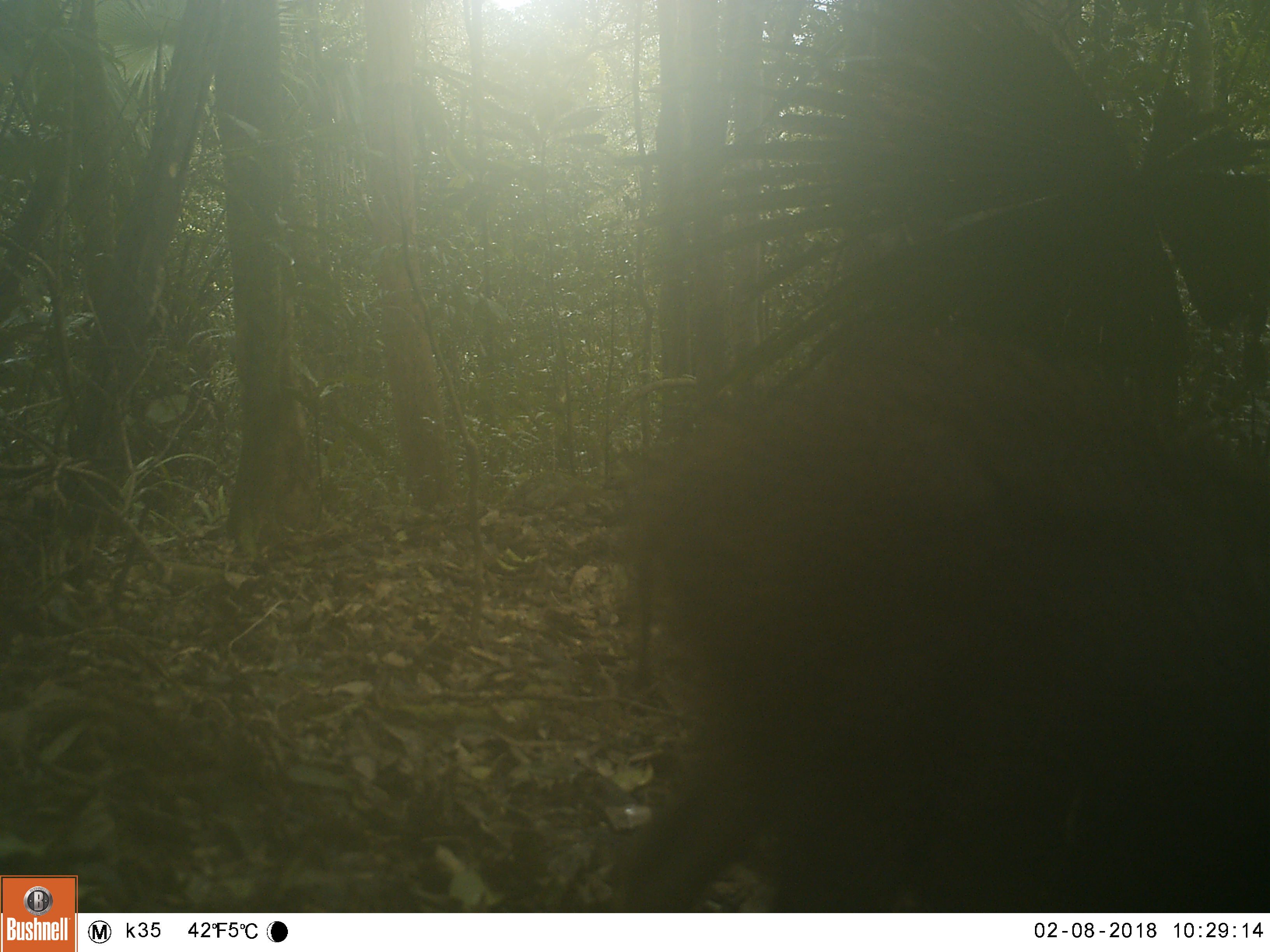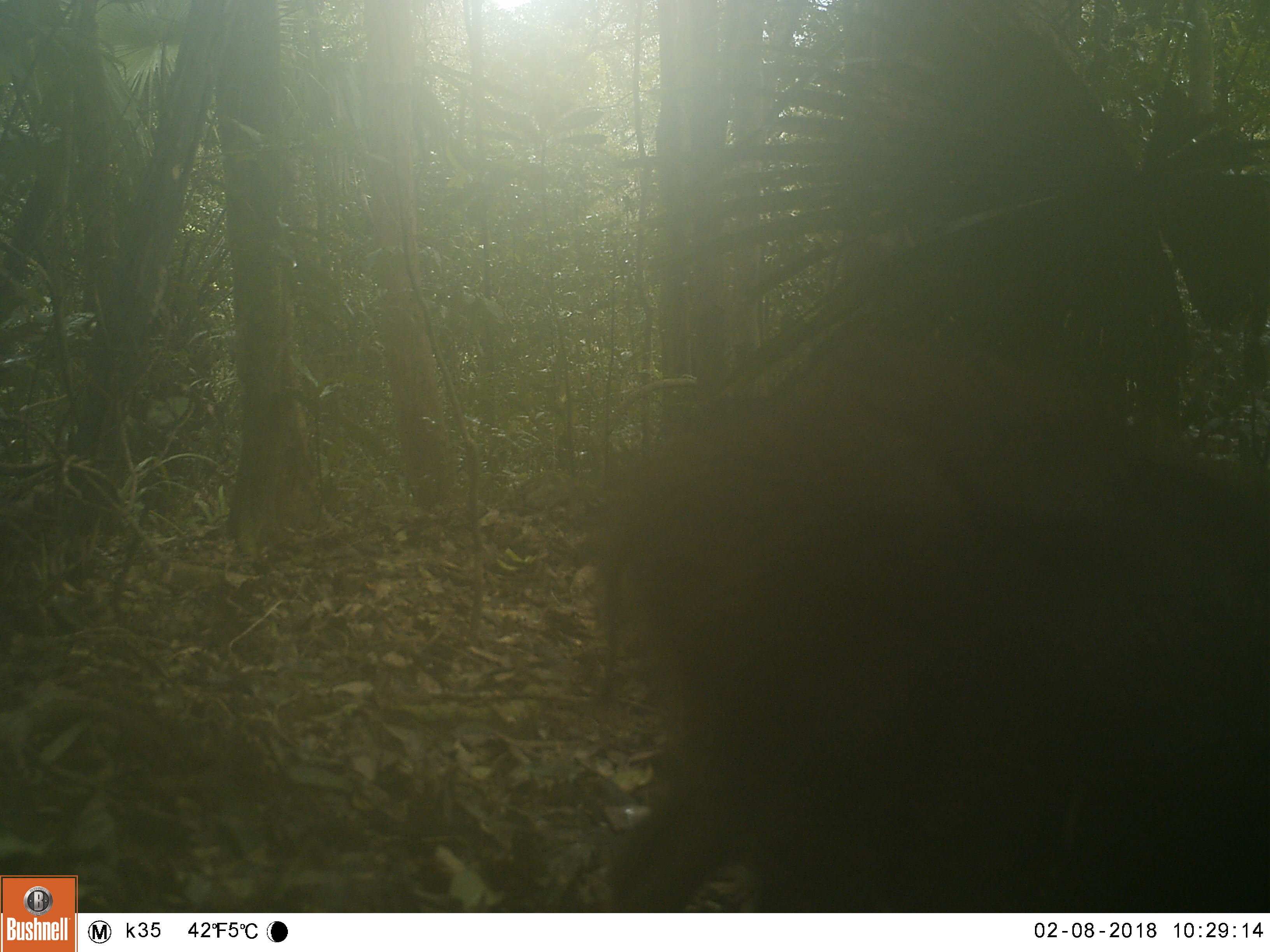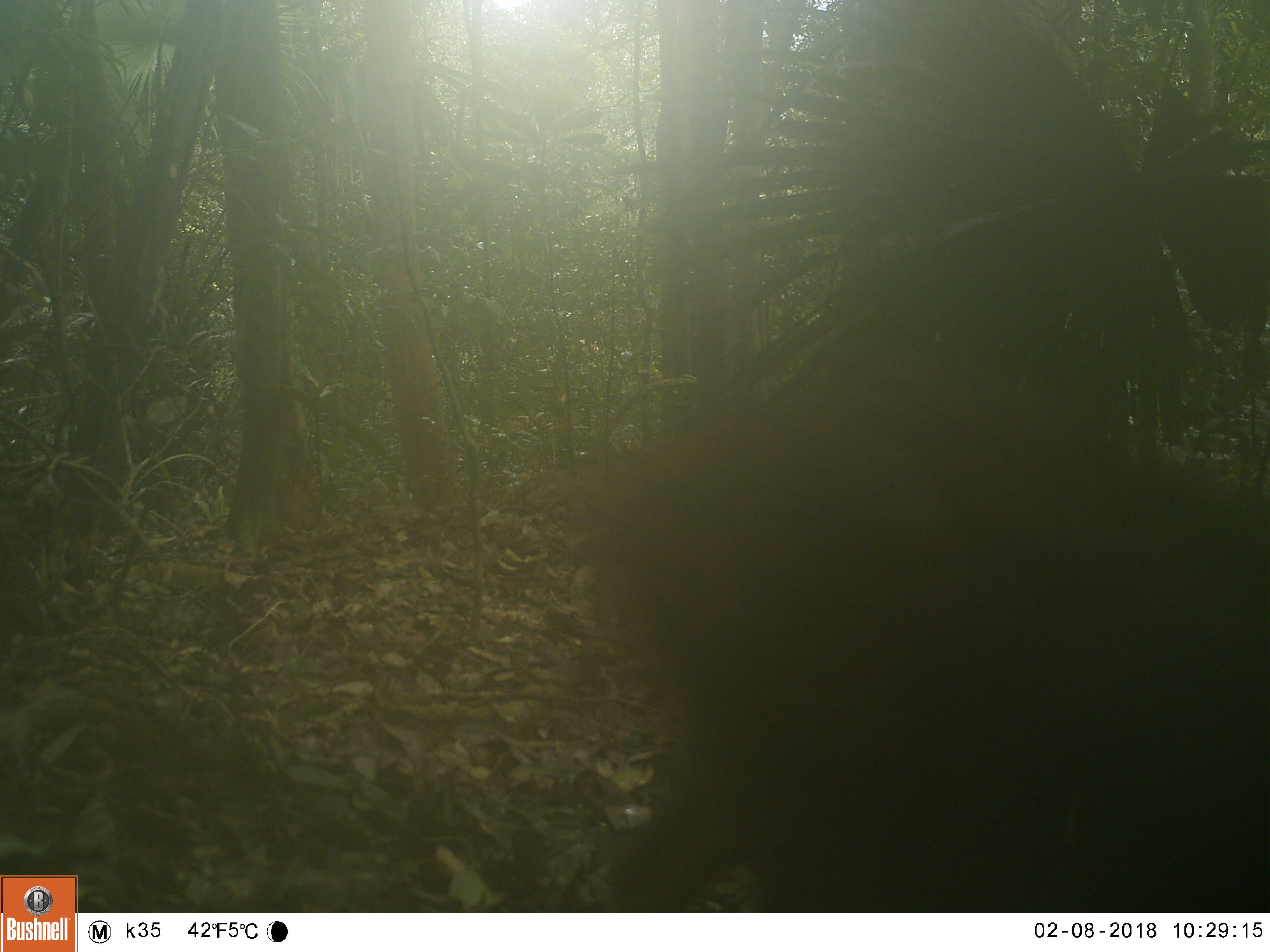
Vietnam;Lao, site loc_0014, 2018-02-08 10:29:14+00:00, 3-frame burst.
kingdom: Animalia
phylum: Chordata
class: Mammalia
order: Artiodactyla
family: Suidae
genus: Sus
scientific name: Sus scrofa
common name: eurasian wild pig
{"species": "eurasian wild pig (Sus scrofa)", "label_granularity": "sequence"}